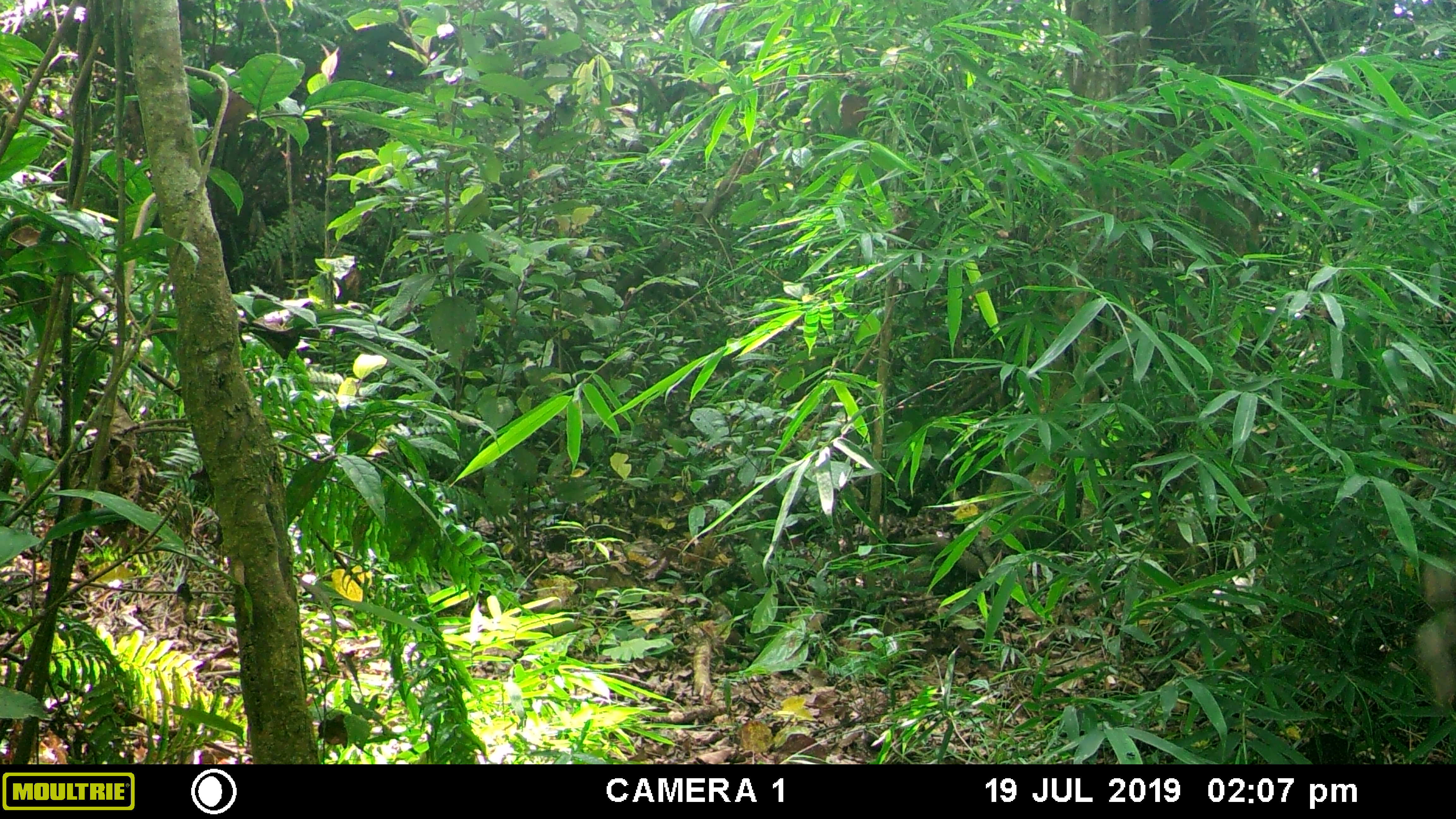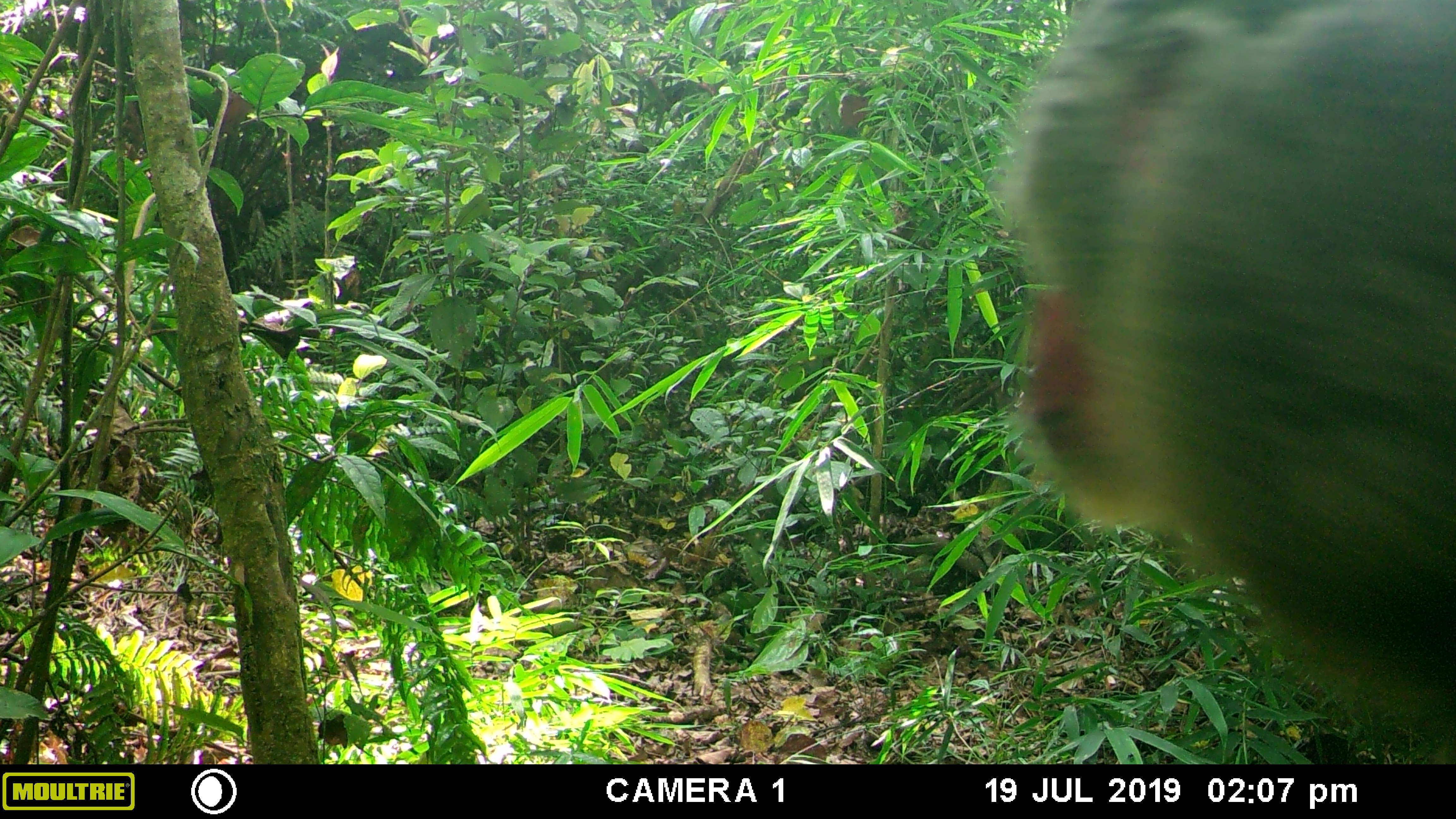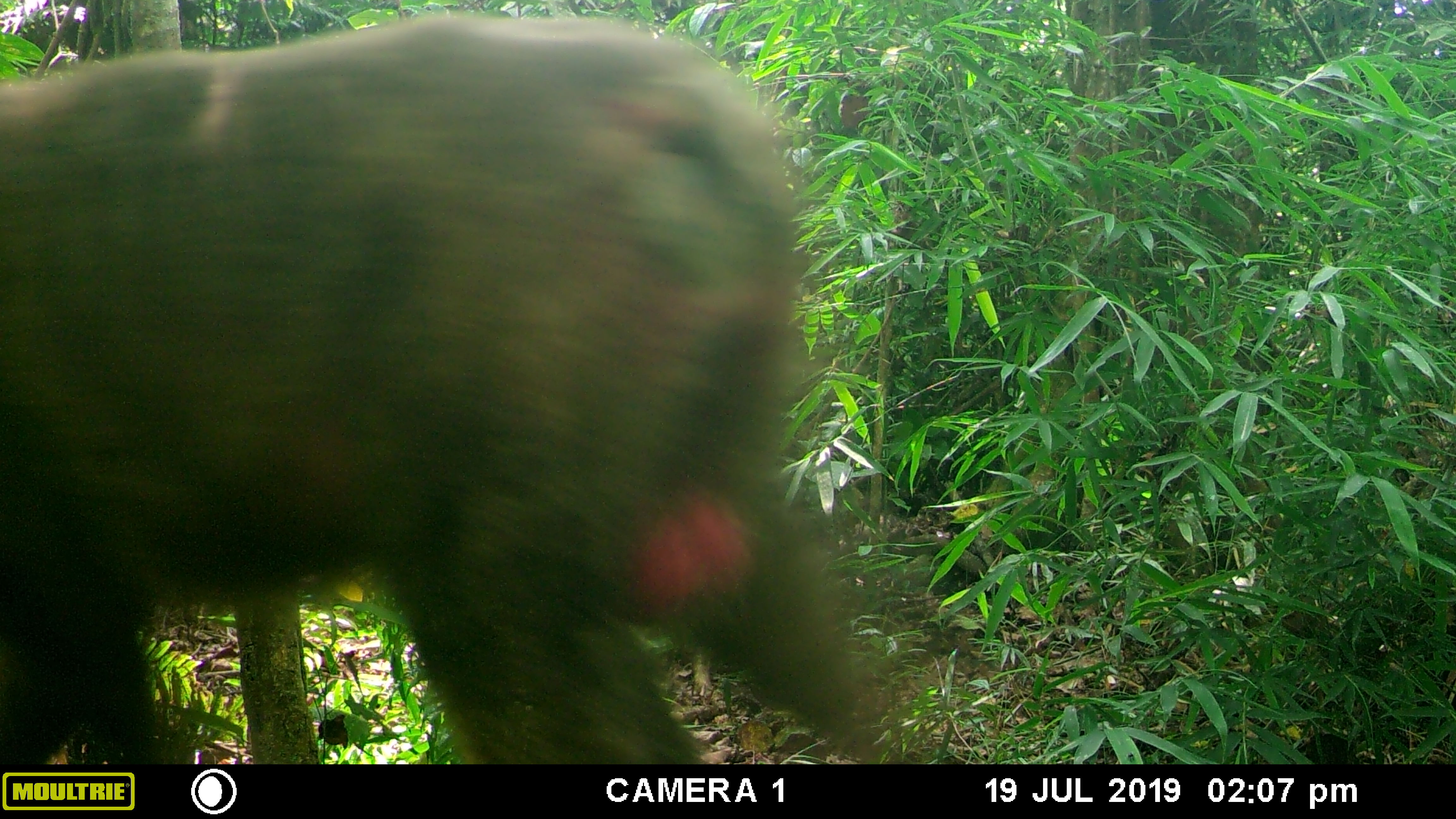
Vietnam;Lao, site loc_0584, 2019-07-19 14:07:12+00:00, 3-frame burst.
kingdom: Animalia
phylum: Chordata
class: Mammalia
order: Primates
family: Cercopithecidae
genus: Macaca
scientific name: Macaca arctoides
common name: stump-tailed macaque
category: stump tailed macaque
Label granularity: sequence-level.